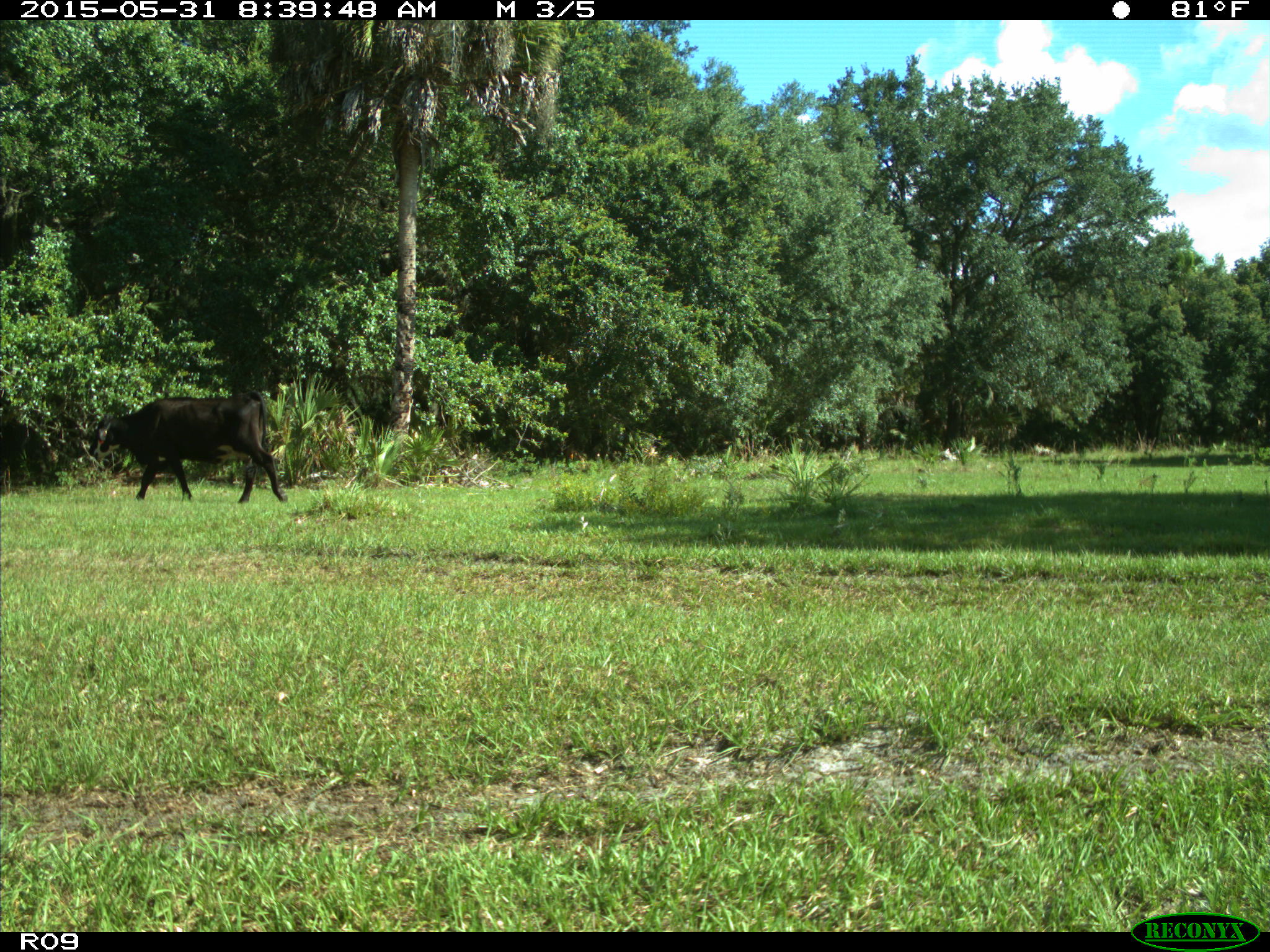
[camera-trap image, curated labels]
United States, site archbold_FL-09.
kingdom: Animalia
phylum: Chordata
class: Mammalia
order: Artiodactyla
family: Bovidae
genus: Bos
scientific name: Bos taurus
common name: domestic cow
Bos taurus (domestic cow).